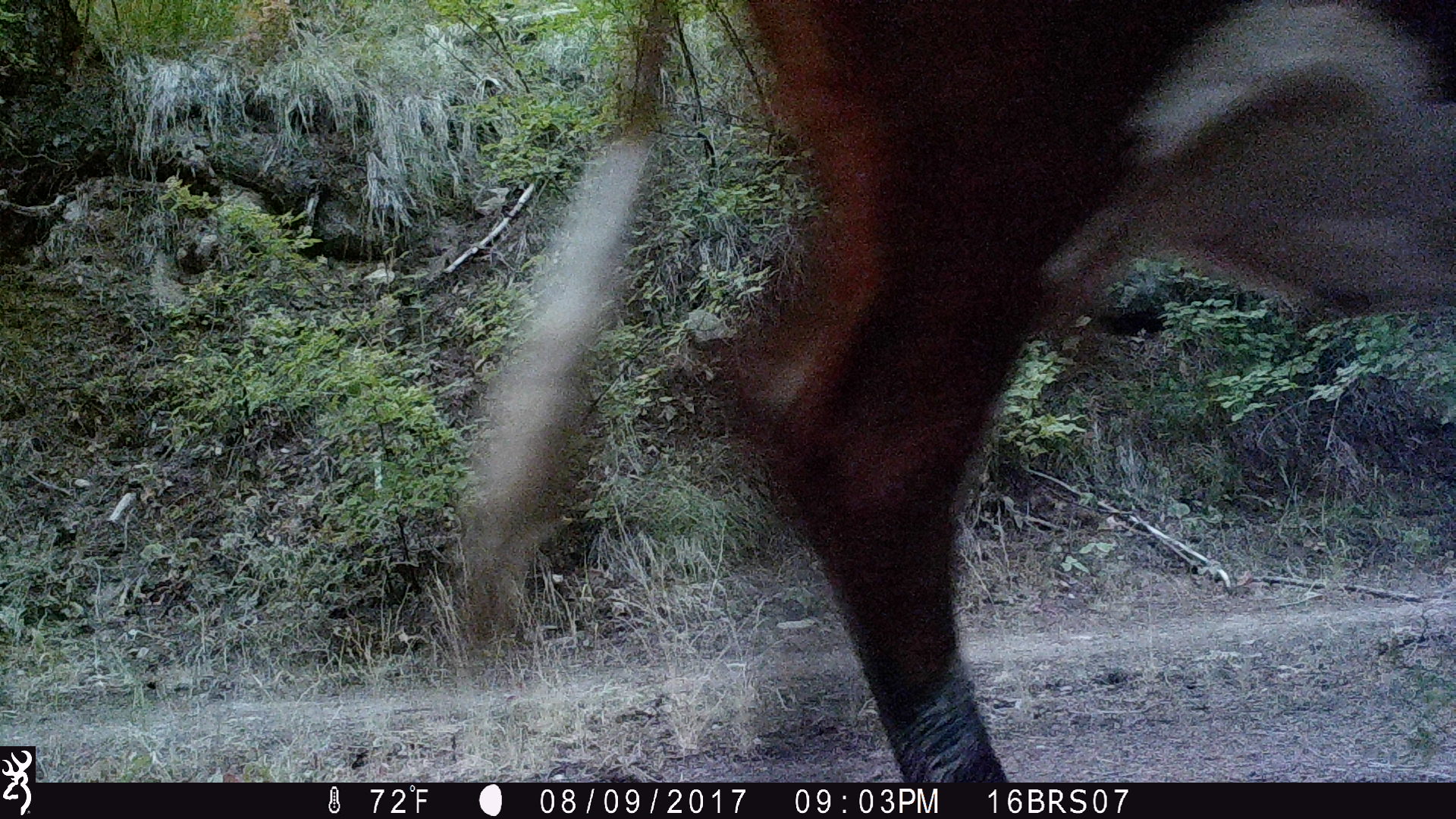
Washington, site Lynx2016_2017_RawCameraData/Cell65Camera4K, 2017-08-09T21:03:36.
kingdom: Animalia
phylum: Chordata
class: Mammalia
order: Artiodactyla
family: Bovidae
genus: Bos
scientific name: Bos taurus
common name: domestic cattle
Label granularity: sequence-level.